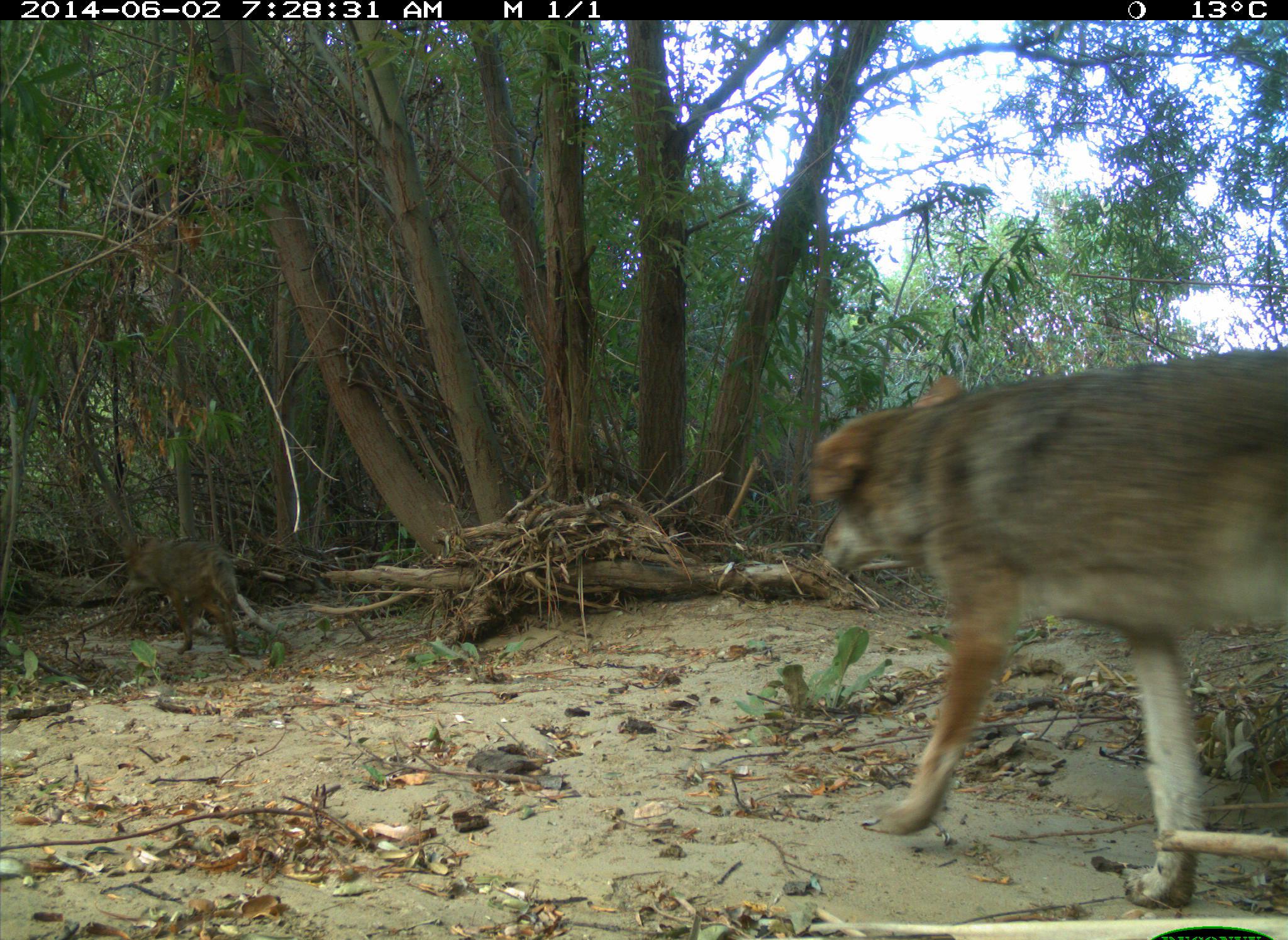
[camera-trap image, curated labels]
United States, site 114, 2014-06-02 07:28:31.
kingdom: Animalia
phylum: Chordata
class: Mammalia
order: Carnivora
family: Canidae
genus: Canis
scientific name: Canis latrans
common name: coyote